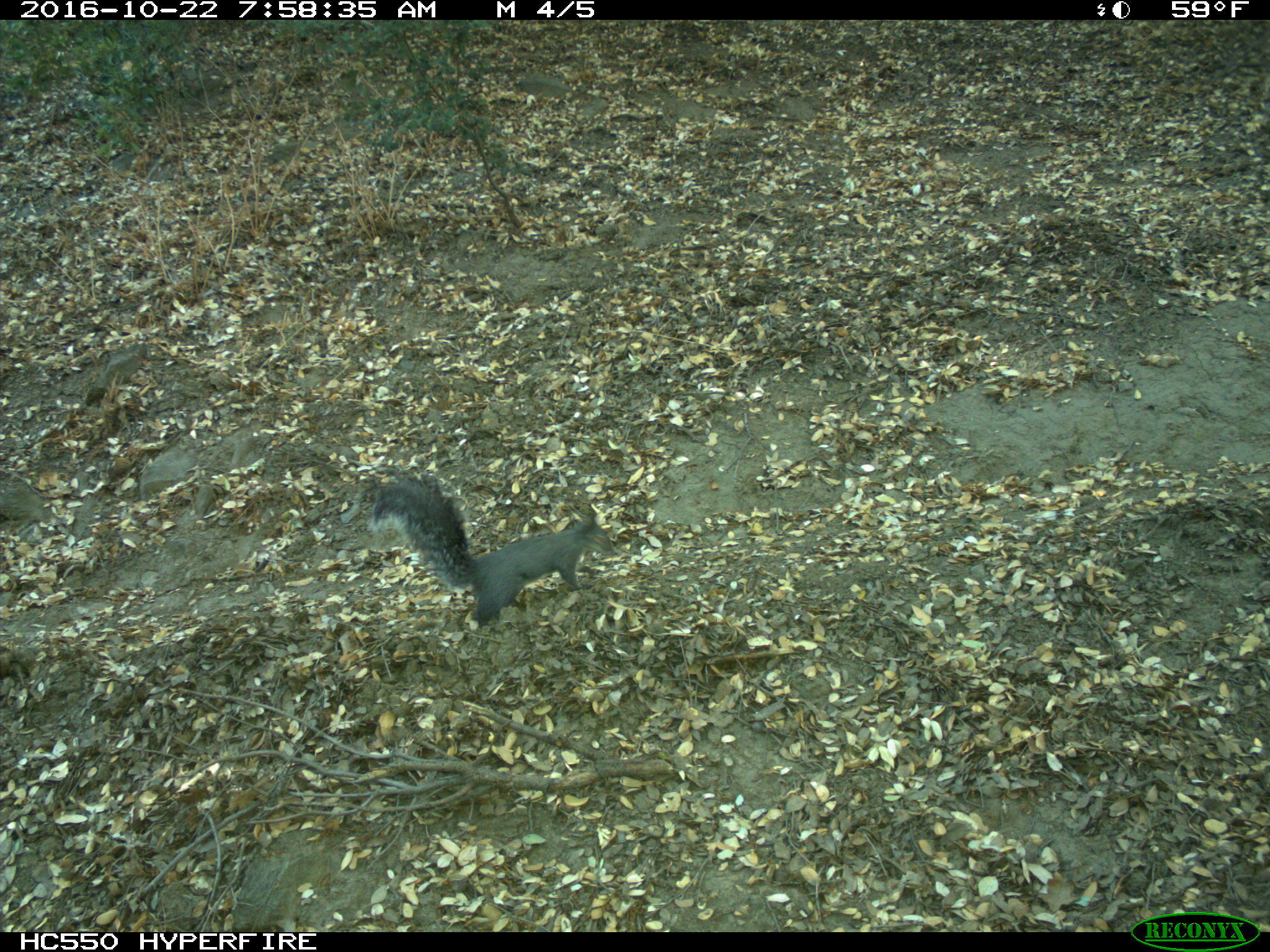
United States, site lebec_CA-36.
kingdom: Animalia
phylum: Chordata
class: Mammalia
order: Rodentia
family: Sciuridae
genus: Sciurus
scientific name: Sciurus carolinensis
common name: eastern gray squirrel